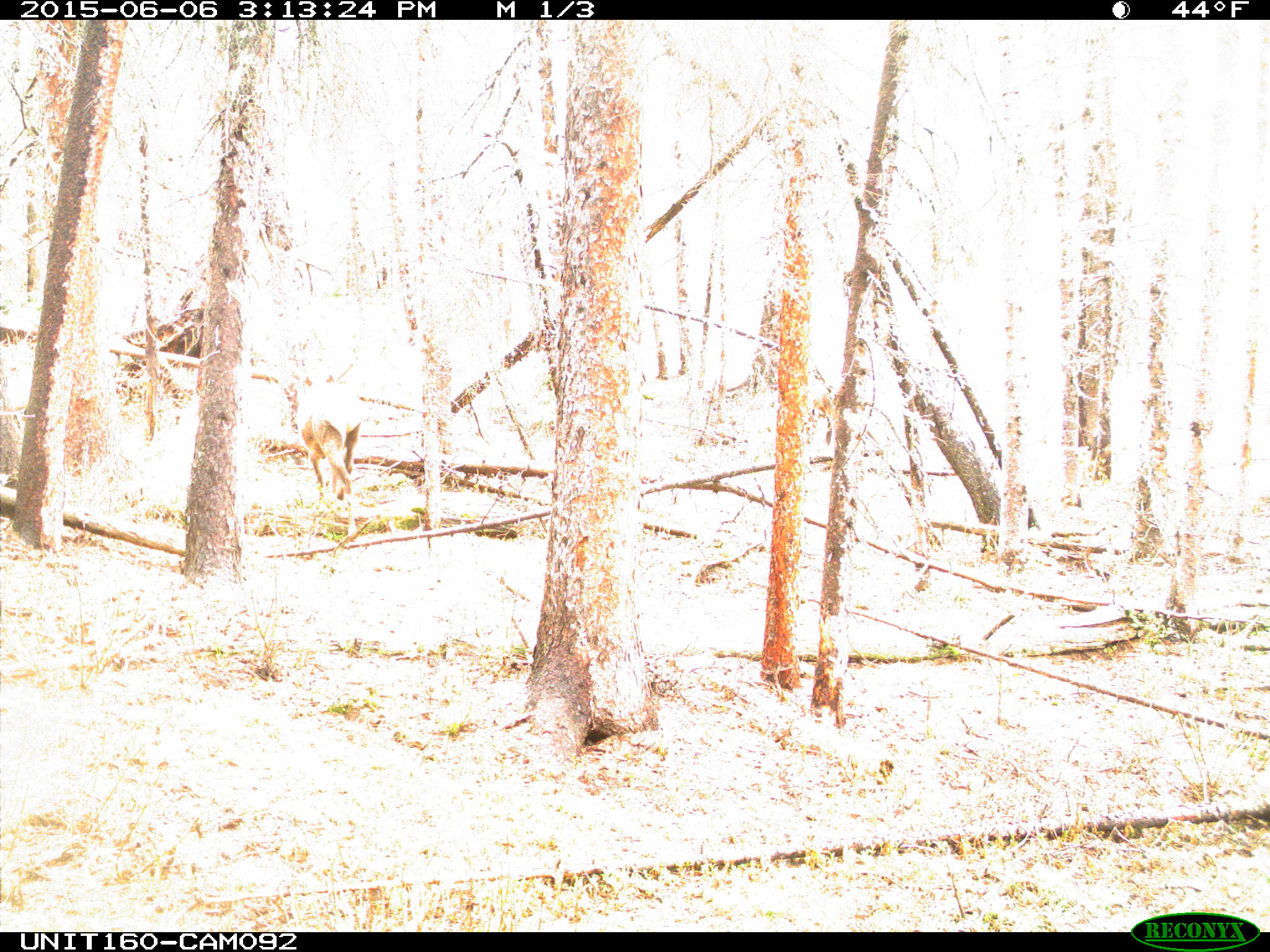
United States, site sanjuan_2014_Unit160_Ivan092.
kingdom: Animalia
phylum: Chordata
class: Mammalia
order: Artiodactyla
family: Cervidae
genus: Cervus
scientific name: Cervus elaphus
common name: red deer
Cervus elaphus (red deer).